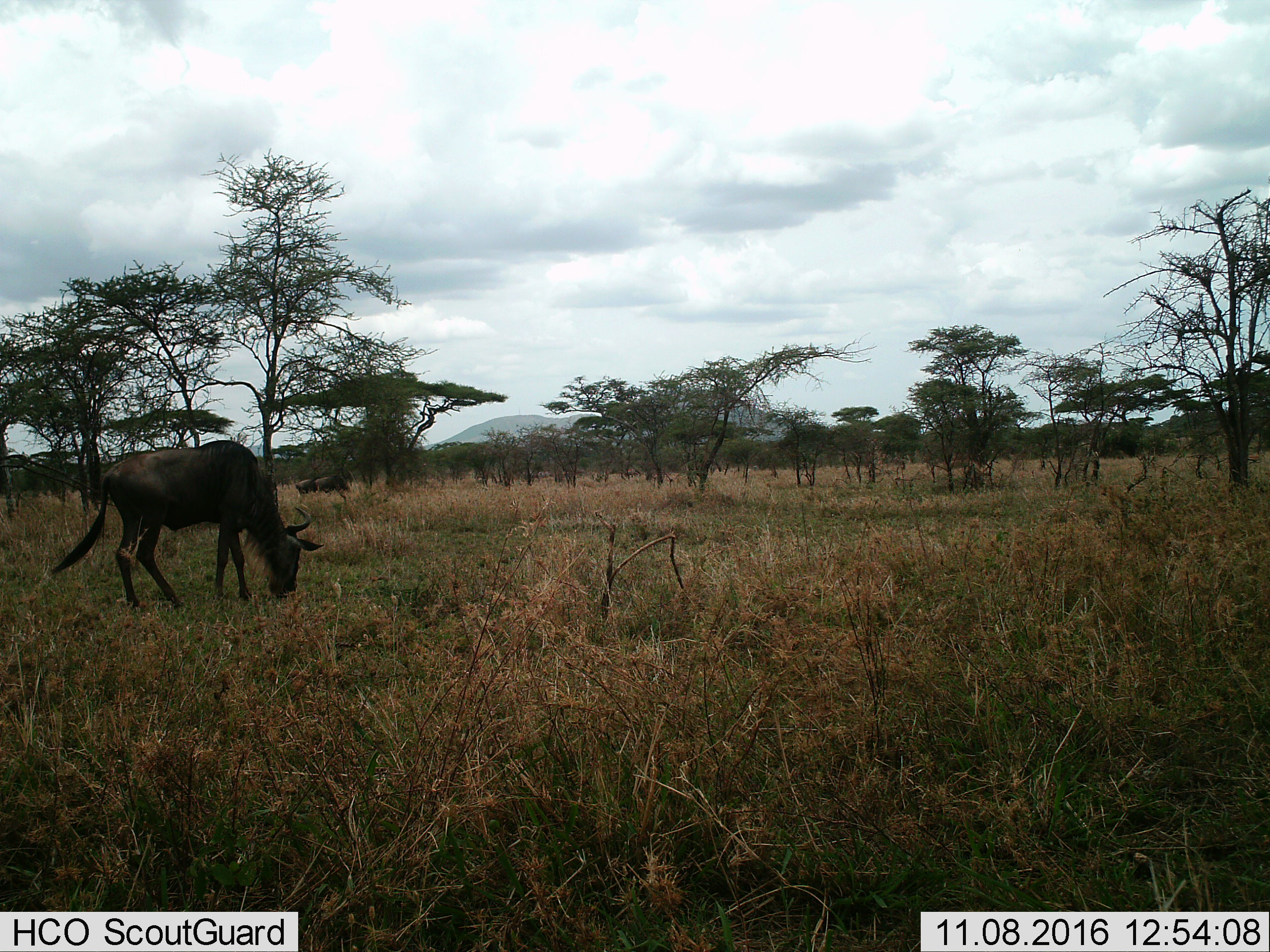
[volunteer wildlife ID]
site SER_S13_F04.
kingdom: Animalia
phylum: Chordata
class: Mammalia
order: Artiodactyla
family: Bovidae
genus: Connochaetes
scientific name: Connochaetes taurinus taurinus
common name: blue wildebeest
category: wildebeestblue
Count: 1.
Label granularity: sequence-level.